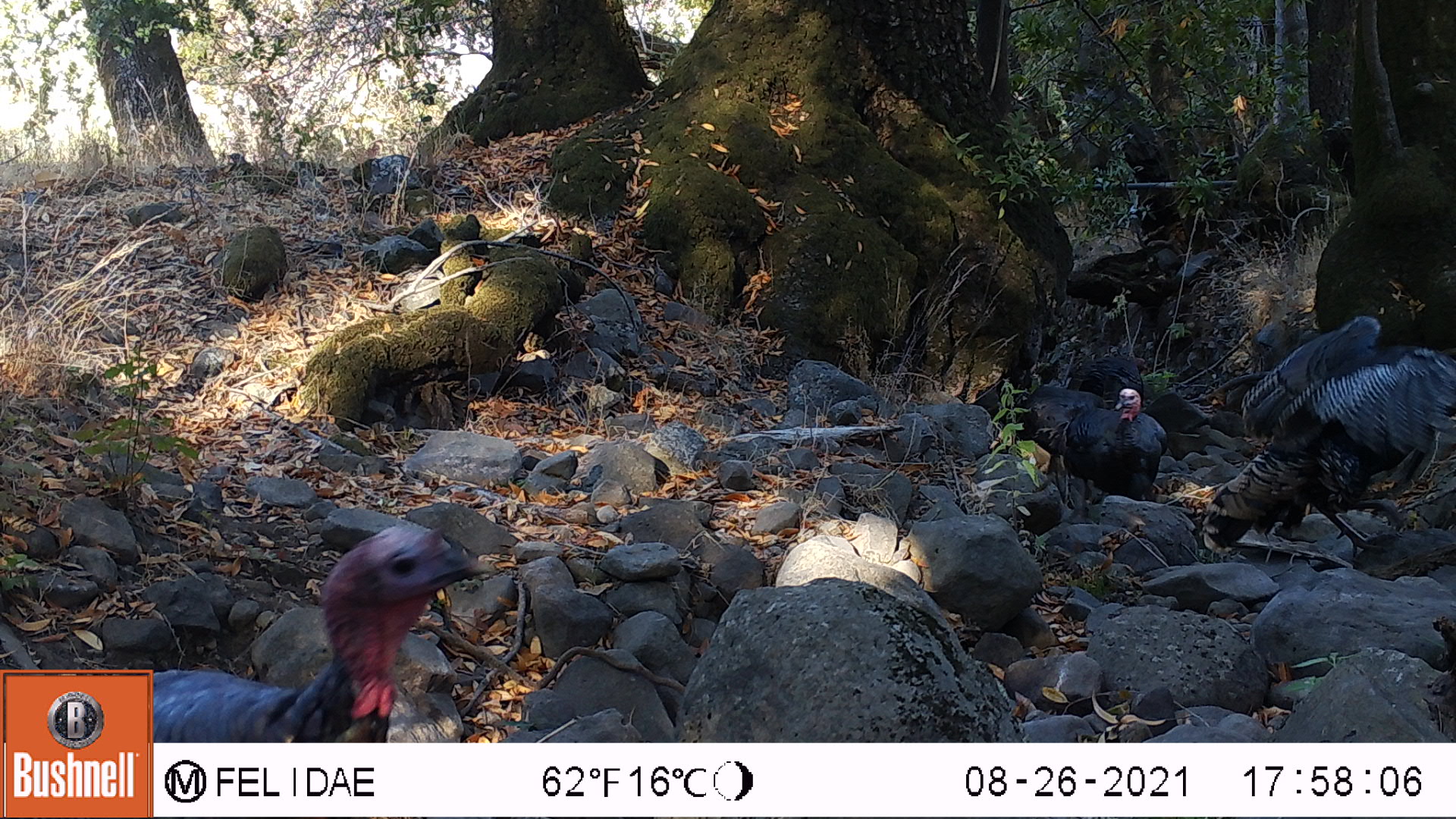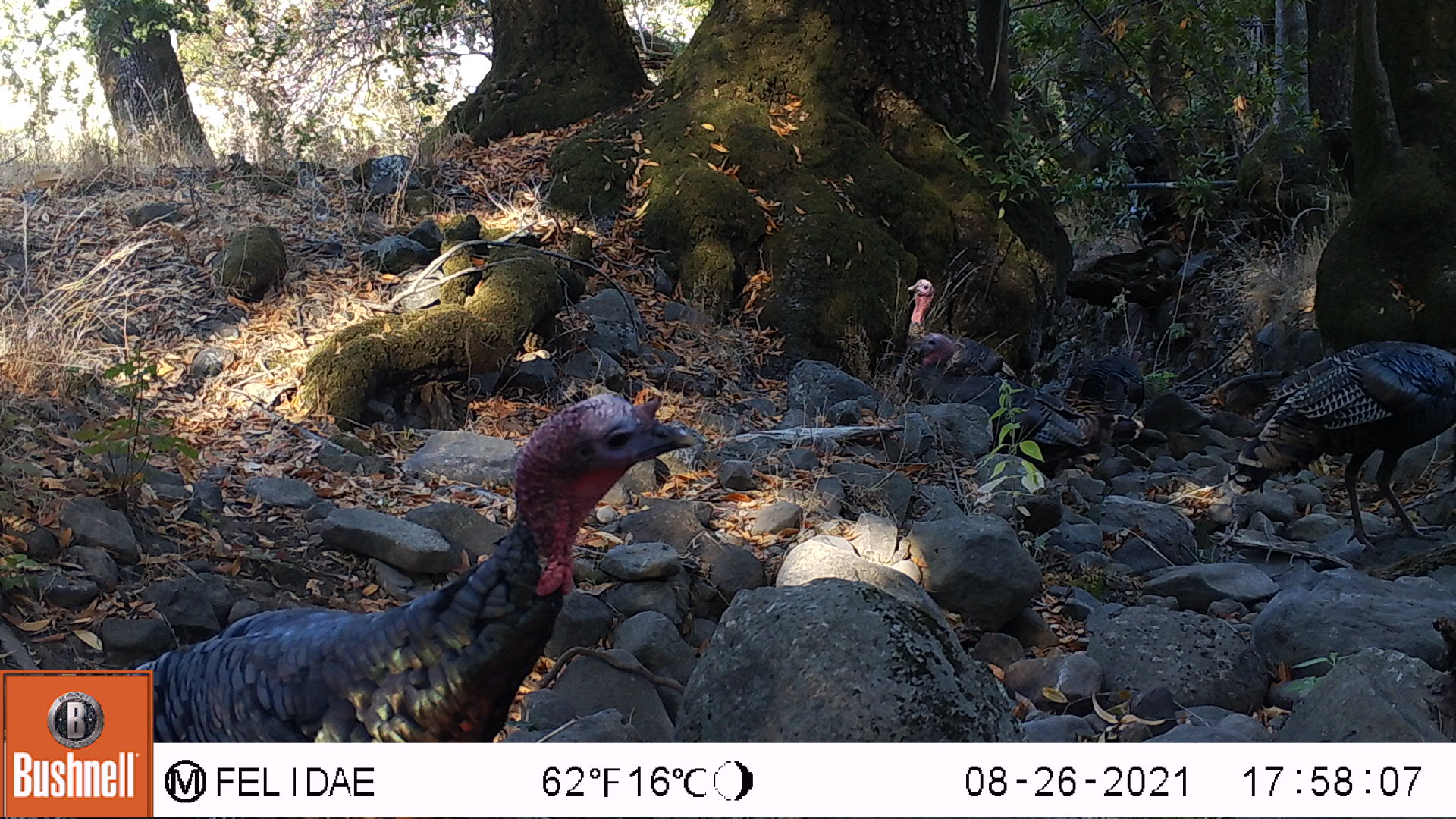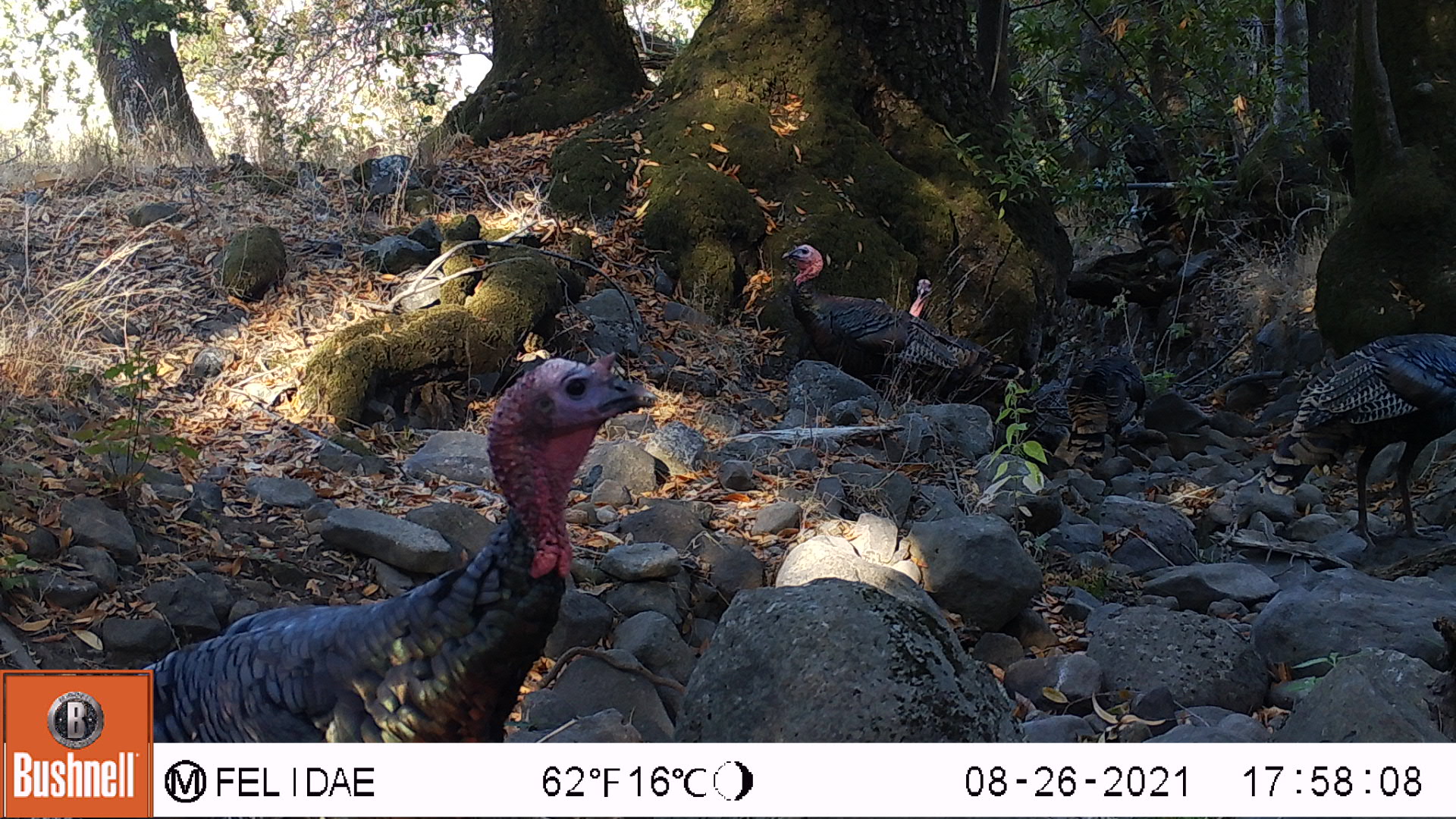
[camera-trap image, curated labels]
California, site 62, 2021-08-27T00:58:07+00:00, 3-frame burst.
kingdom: Animalia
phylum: Chordata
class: Aves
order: Galliformes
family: Phasianidae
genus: Meleagris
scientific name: Meleagris gallopavo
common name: turkey